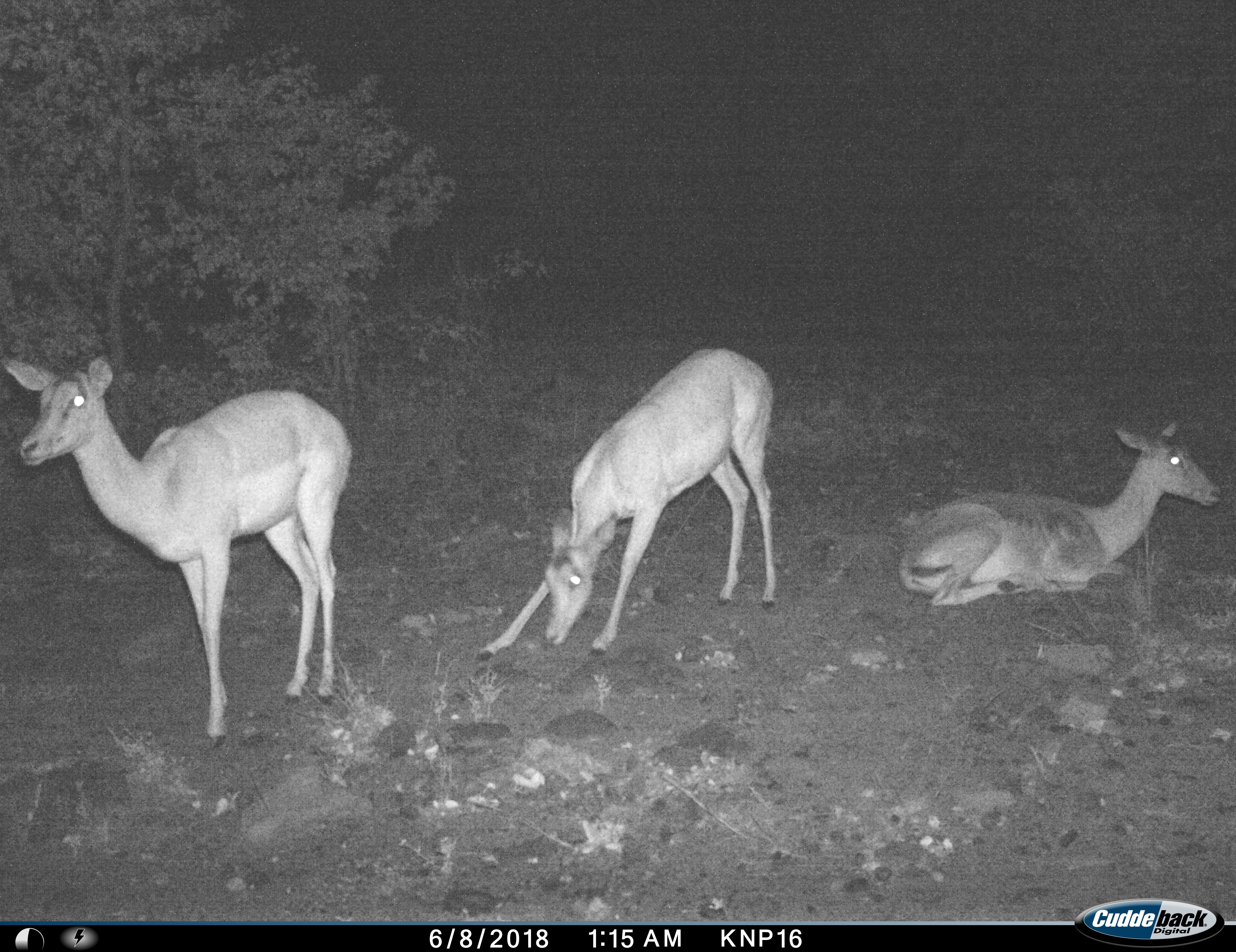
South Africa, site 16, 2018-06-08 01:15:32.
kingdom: Animalia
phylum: Chordata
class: Mammalia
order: Artiodactyla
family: Bovidae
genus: Aepyceros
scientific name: Aepyceros melampus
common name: impala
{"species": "impala (Aepyceros melampus)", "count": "3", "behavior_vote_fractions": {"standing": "88%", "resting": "100%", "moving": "0%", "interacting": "0%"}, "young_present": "0%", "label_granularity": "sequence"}